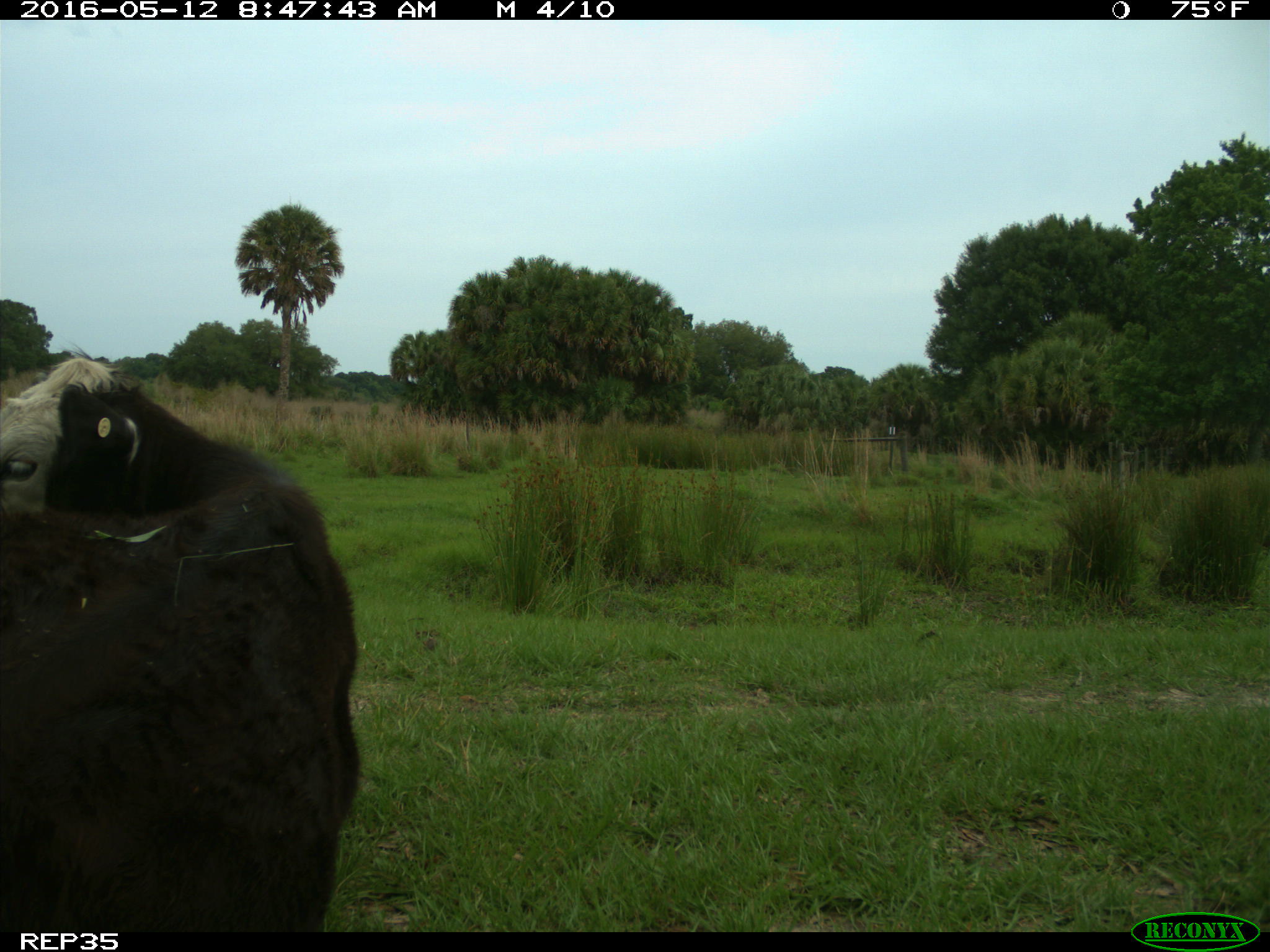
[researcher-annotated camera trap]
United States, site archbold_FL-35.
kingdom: Animalia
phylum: Chordata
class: Mammalia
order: Artiodactyla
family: Bovidae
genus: Bos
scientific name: Bos taurus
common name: domestic cow